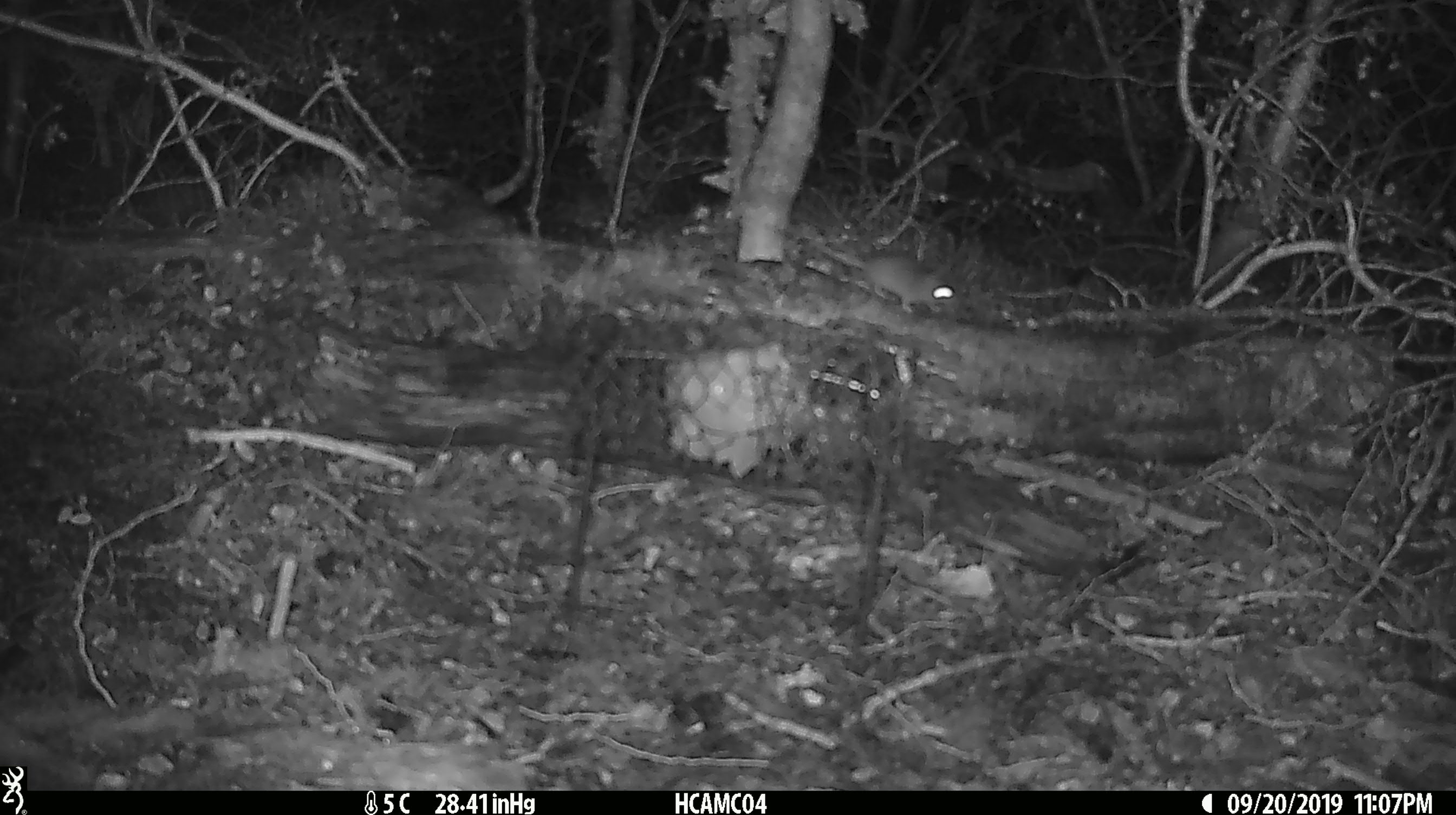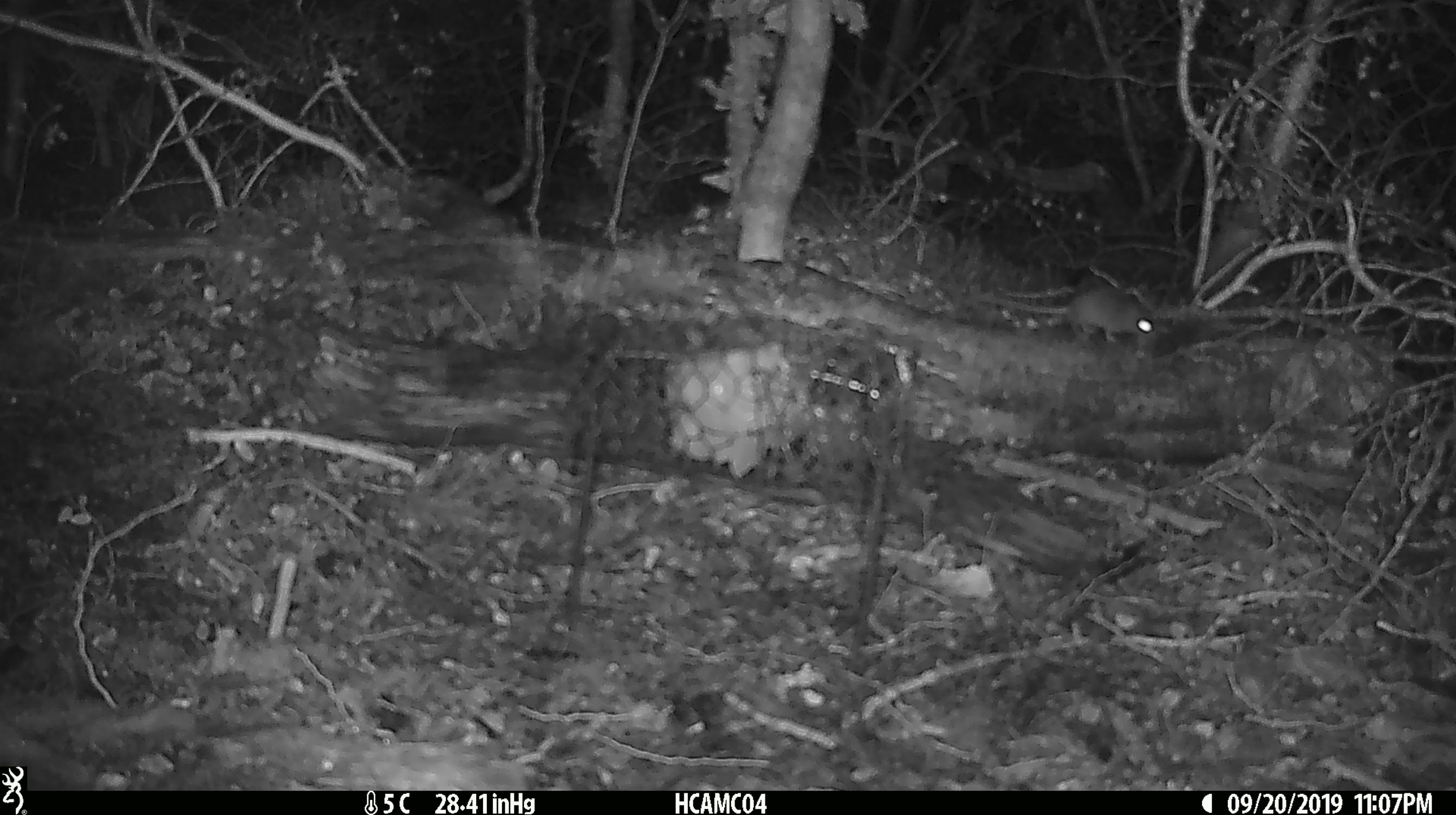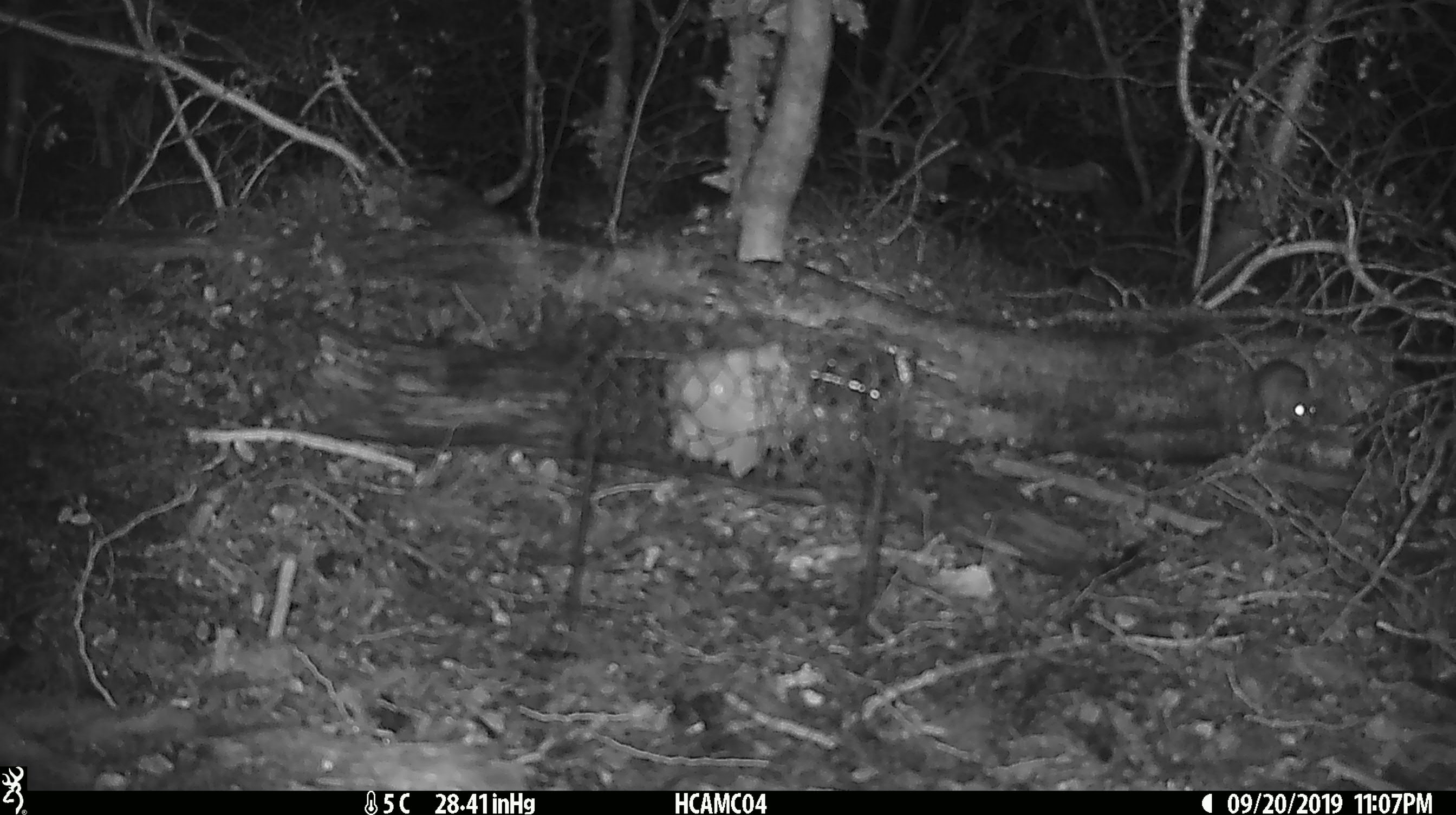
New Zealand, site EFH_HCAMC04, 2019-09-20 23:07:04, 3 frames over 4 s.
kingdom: Animalia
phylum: Chordata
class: Mammalia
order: Rodentia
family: Muridae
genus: Mus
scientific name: Mus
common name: mouse